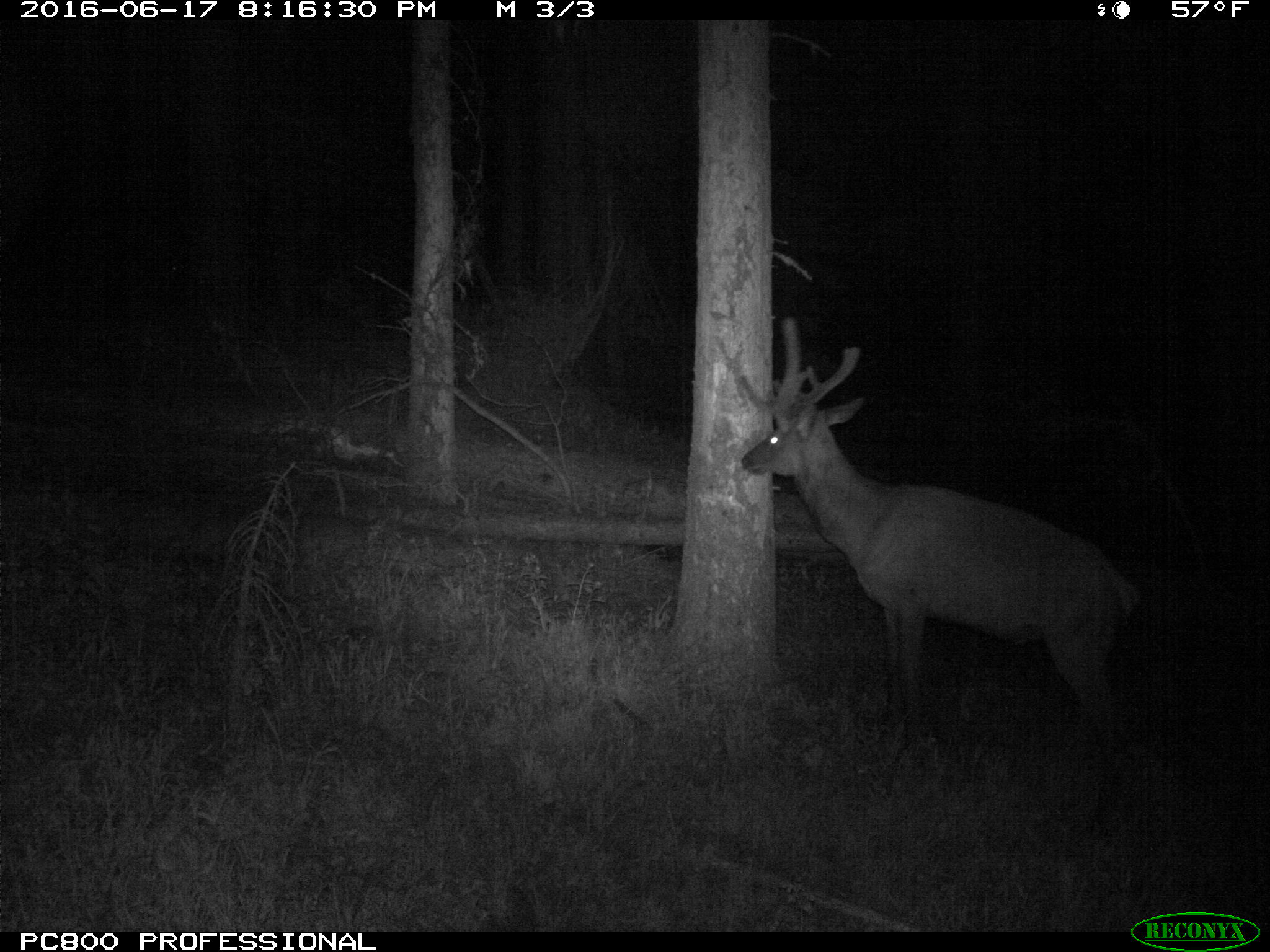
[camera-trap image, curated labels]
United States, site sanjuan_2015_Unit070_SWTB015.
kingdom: Animalia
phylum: Chordata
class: Mammalia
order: Artiodactyla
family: Cervidae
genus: Cervus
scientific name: Cervus elaphus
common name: red deer